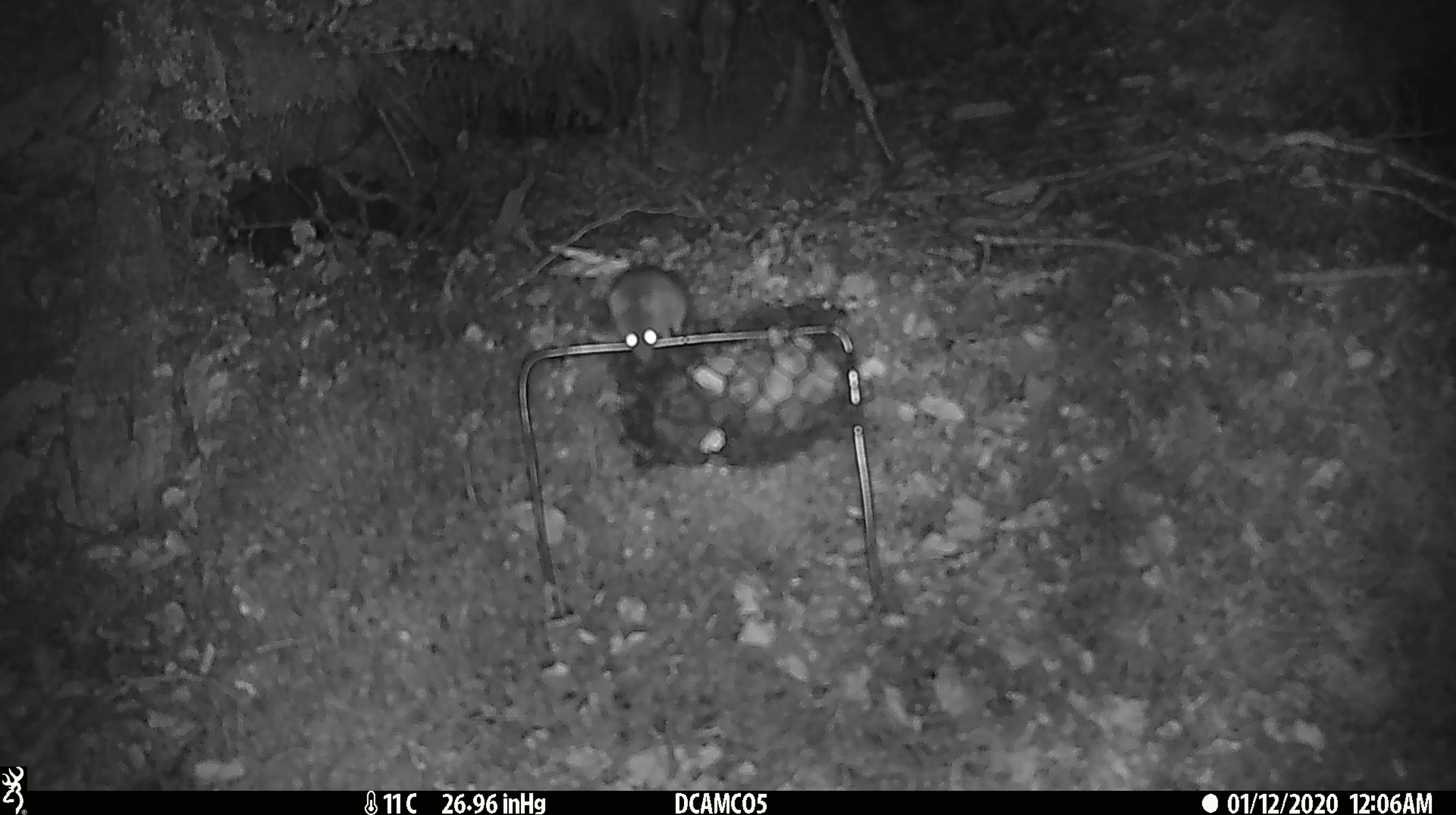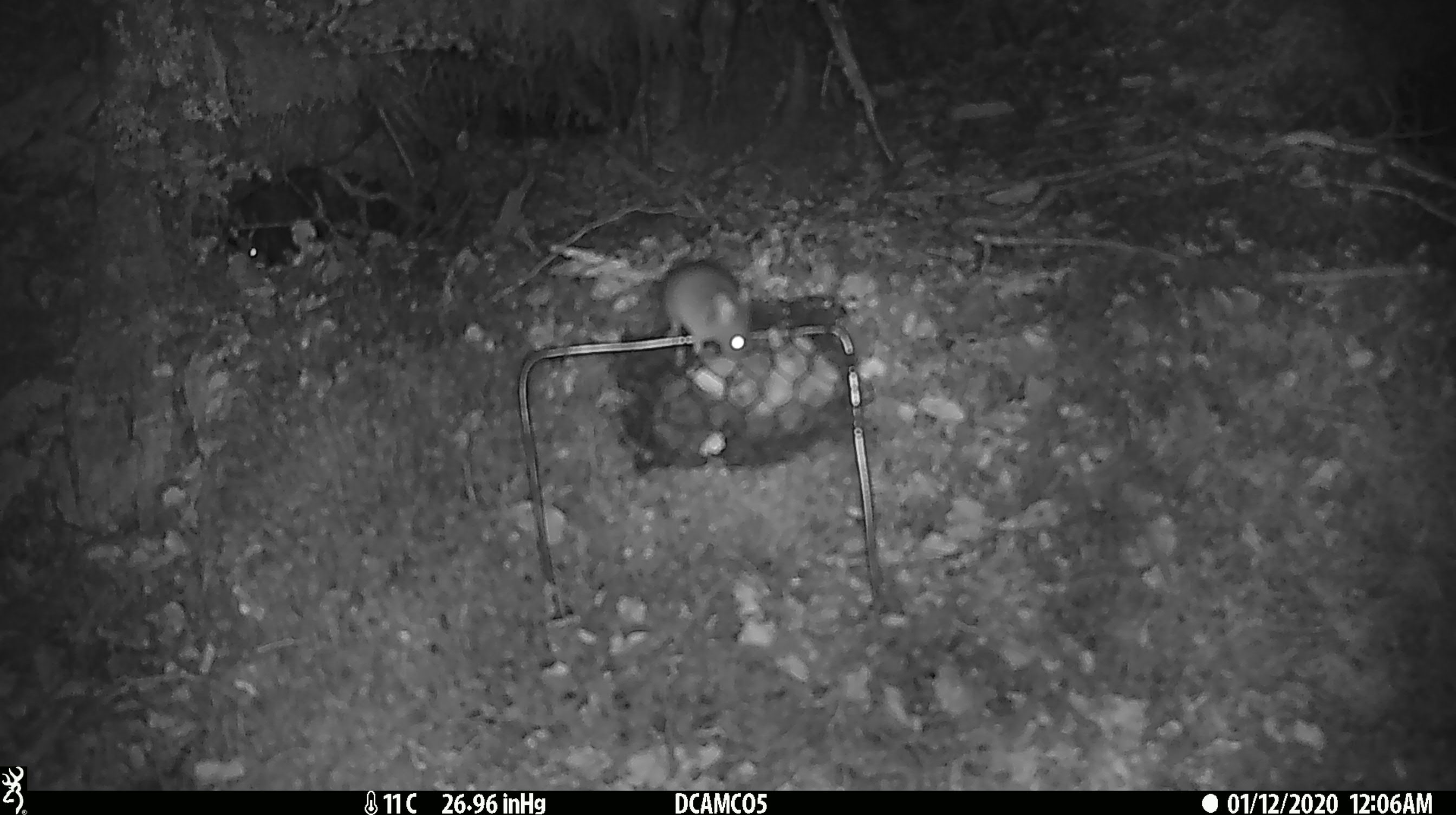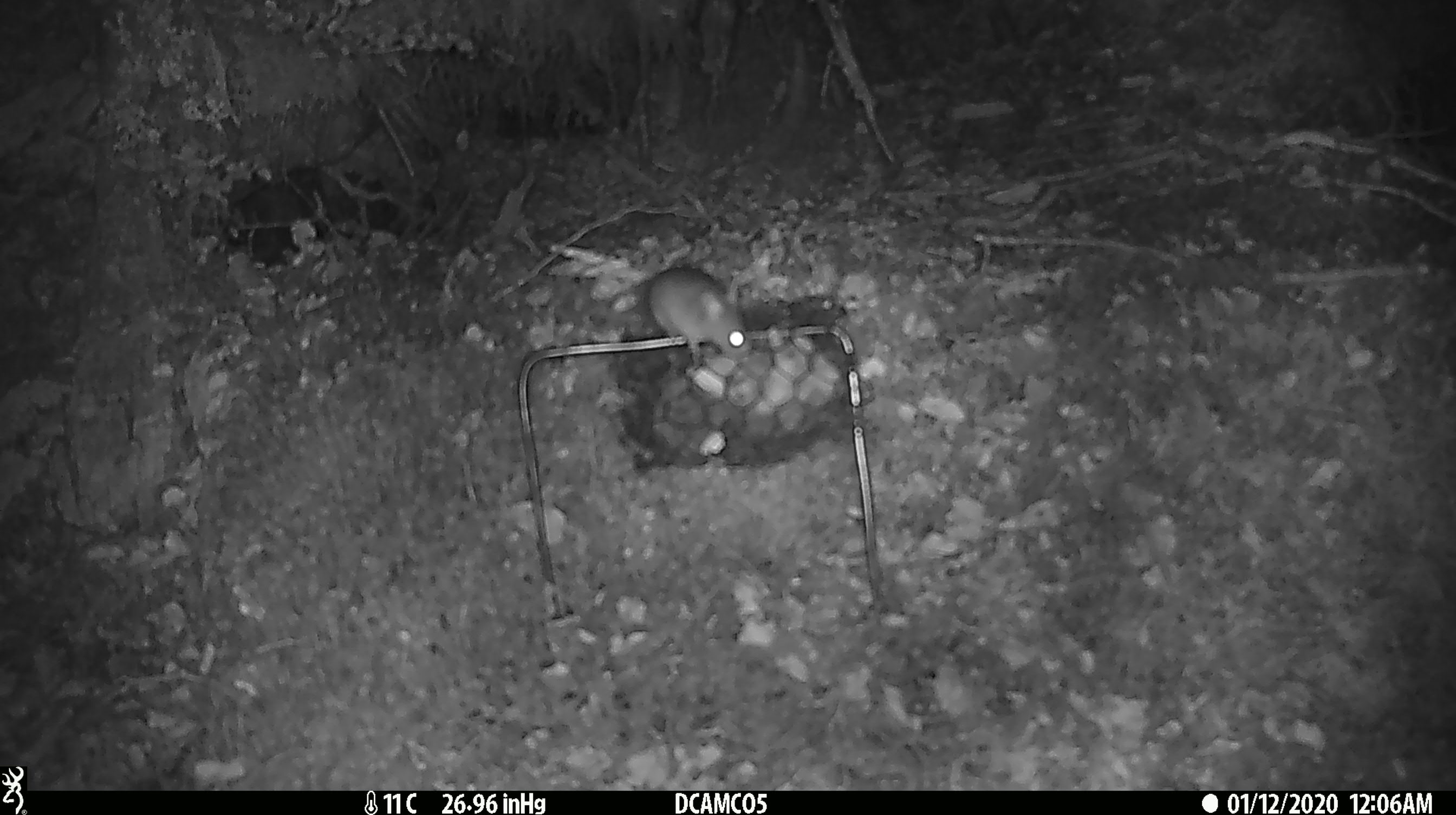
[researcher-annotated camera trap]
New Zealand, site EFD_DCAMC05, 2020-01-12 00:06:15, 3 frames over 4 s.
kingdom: Animalia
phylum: Chordata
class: Mammalia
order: Rodentia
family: Muridae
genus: Mus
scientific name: Mus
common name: mouse